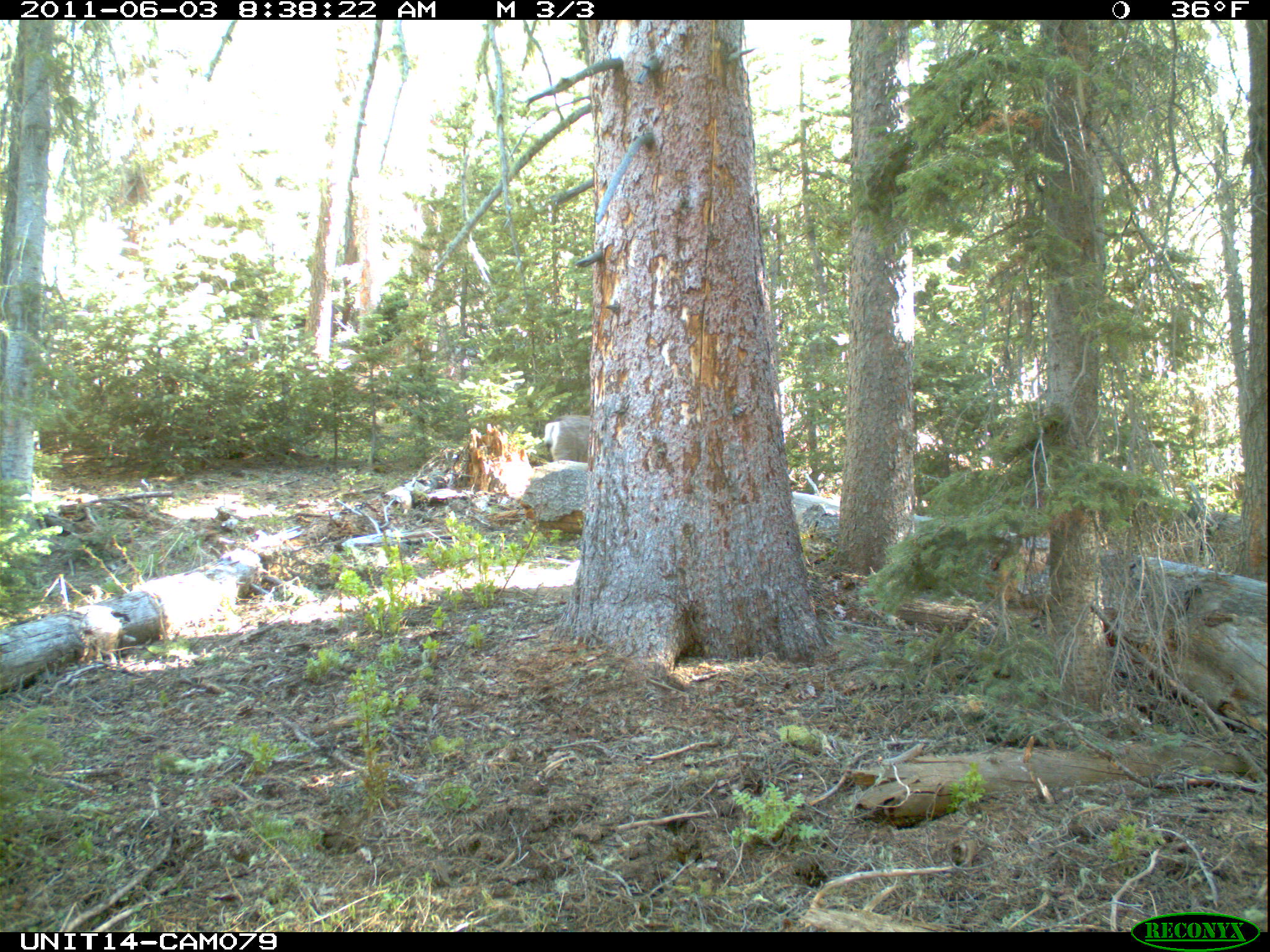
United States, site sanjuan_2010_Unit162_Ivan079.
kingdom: Animalia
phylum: Chordata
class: Mammalia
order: Artiodactyla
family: Cervidae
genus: Odocoileus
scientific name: Odocoileus hemionus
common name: mule deer